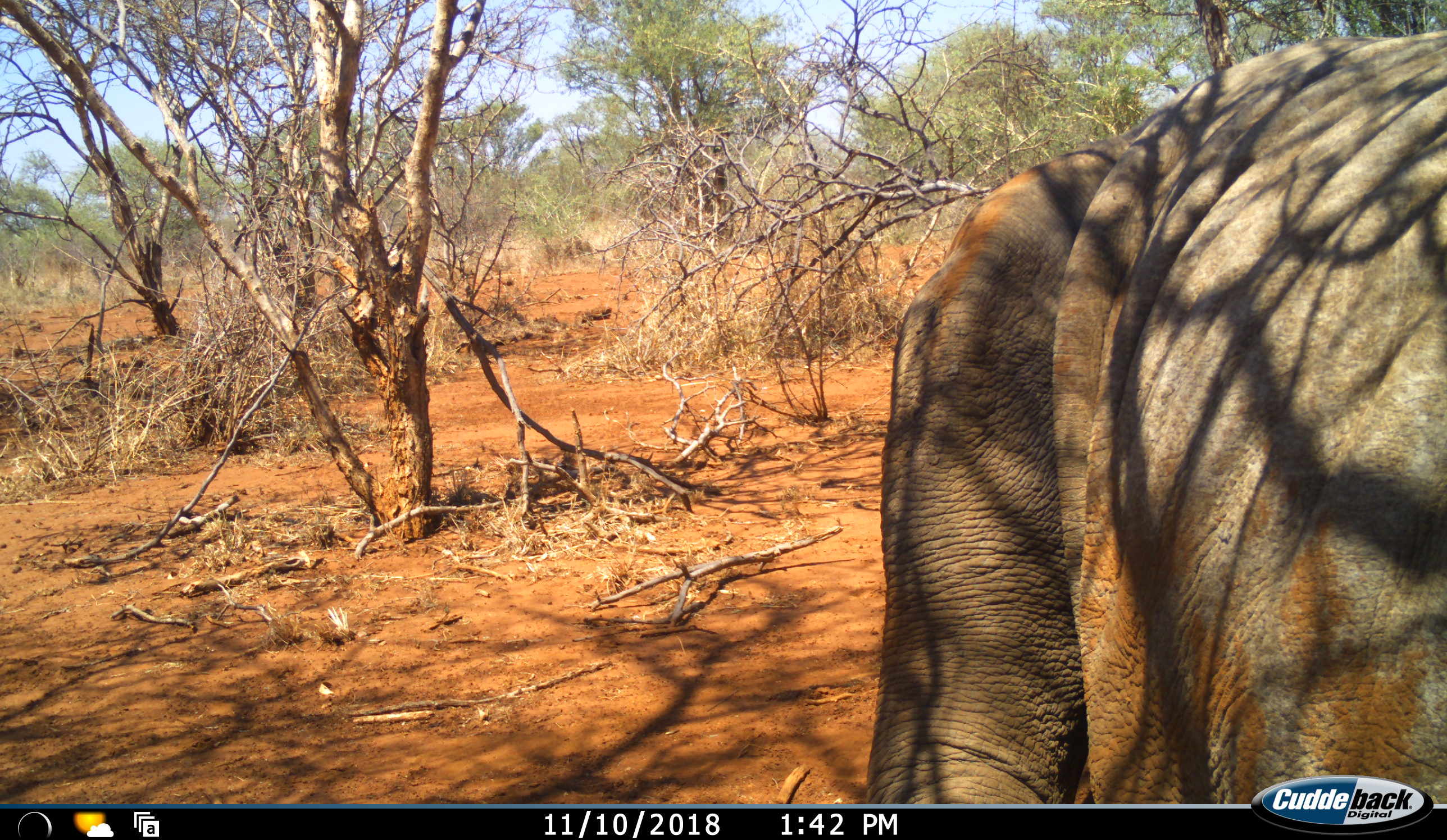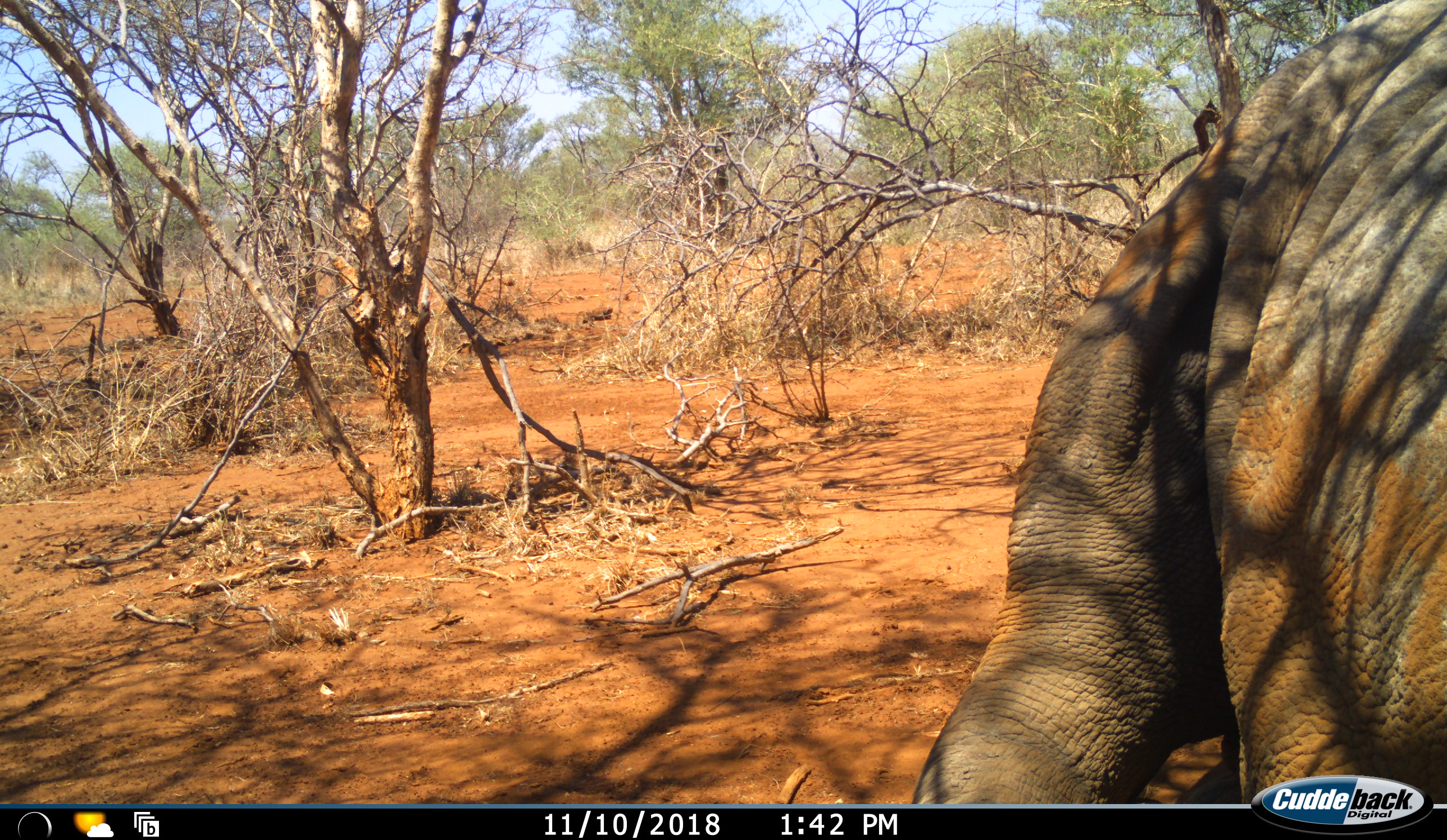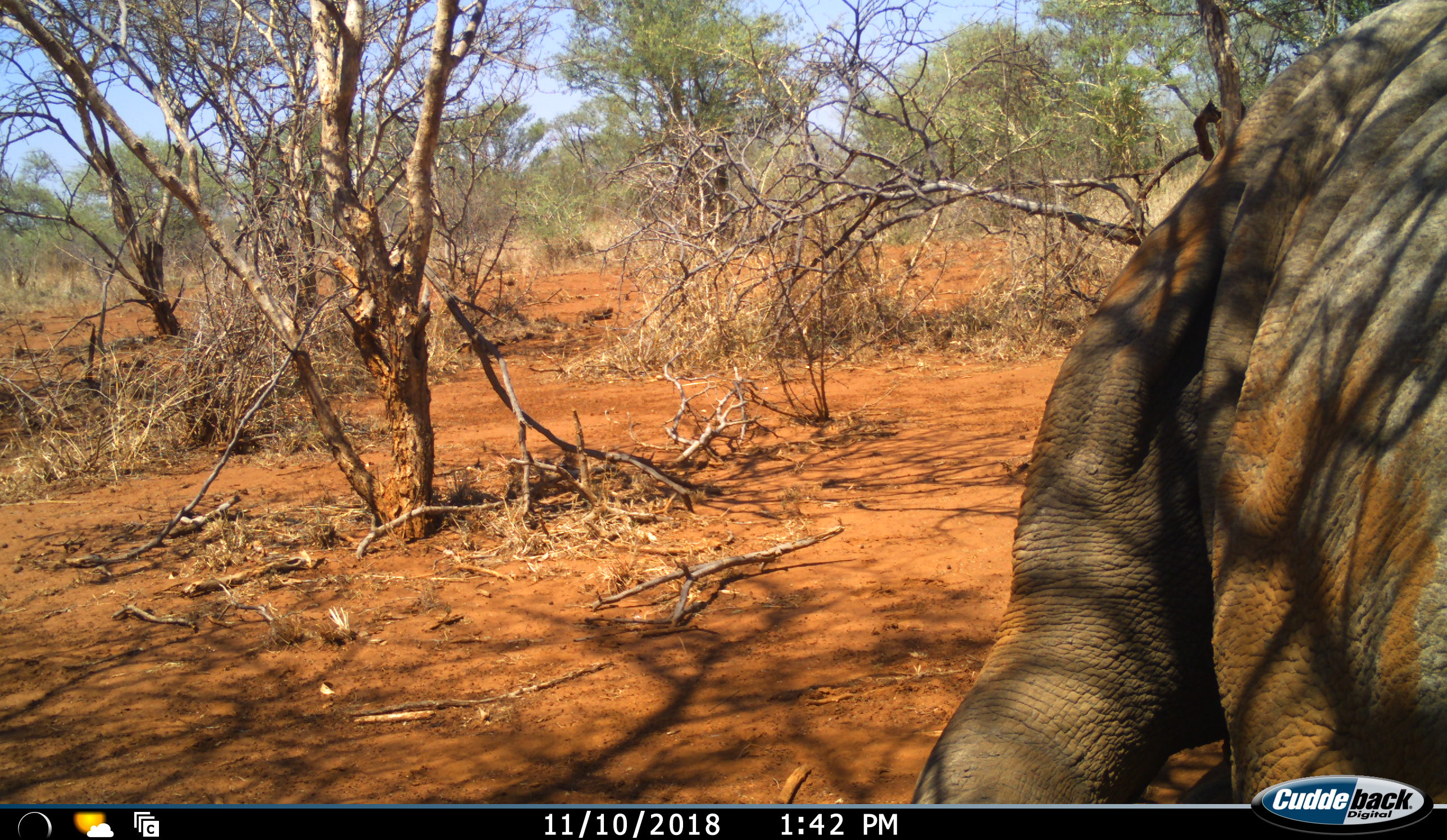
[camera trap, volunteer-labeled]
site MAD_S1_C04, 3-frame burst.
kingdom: Animalia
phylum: Chordata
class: Mammalia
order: Proboscidea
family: Elephantidae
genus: Loxodonta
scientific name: Loxodonta africana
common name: african bush elephant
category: elephant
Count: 1.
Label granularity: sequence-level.